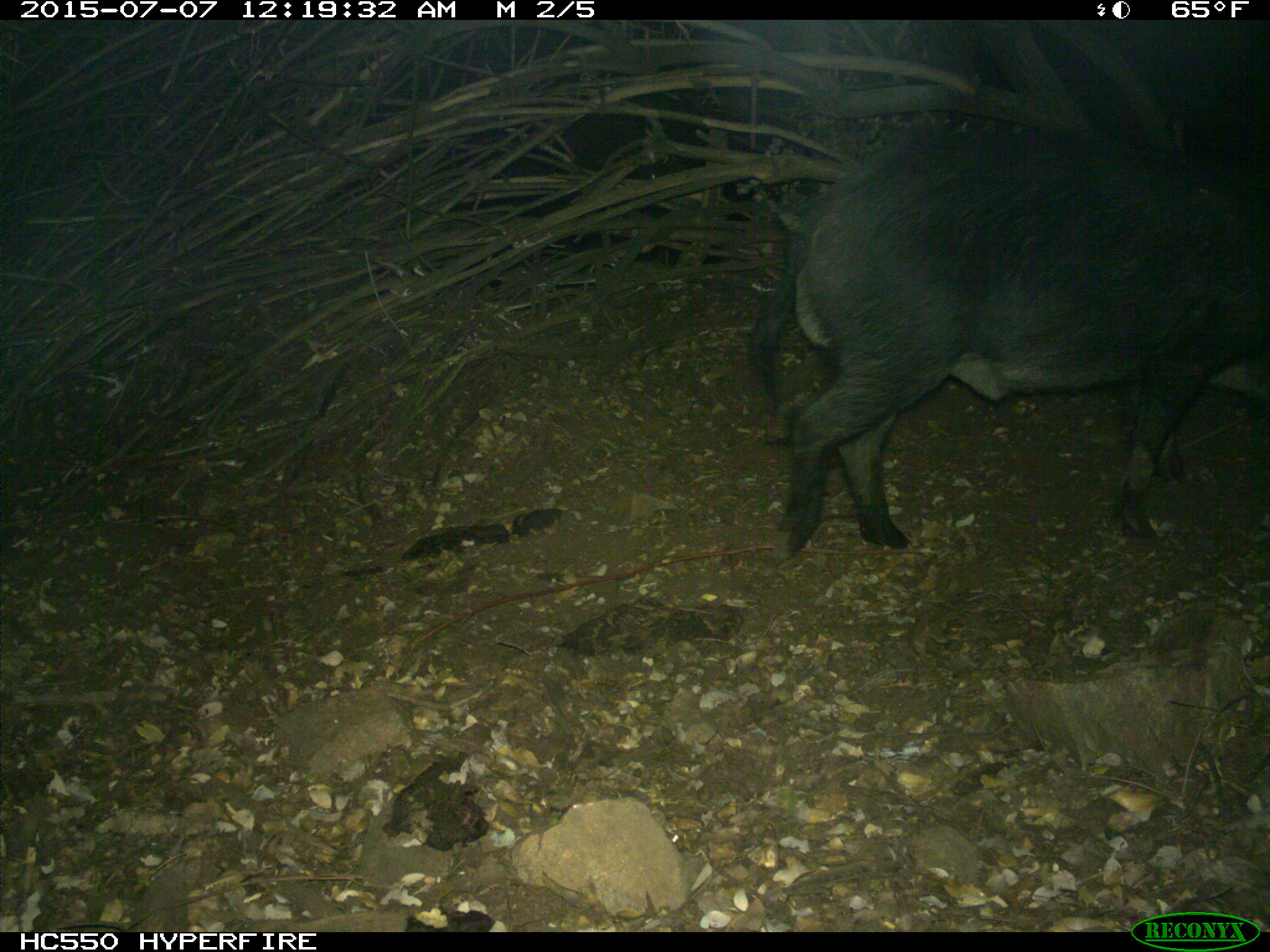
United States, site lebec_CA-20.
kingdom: Animalia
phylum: Chordata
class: Mammalia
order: Artiodactyla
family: Suidae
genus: Sus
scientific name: Sus scrofa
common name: wild boar